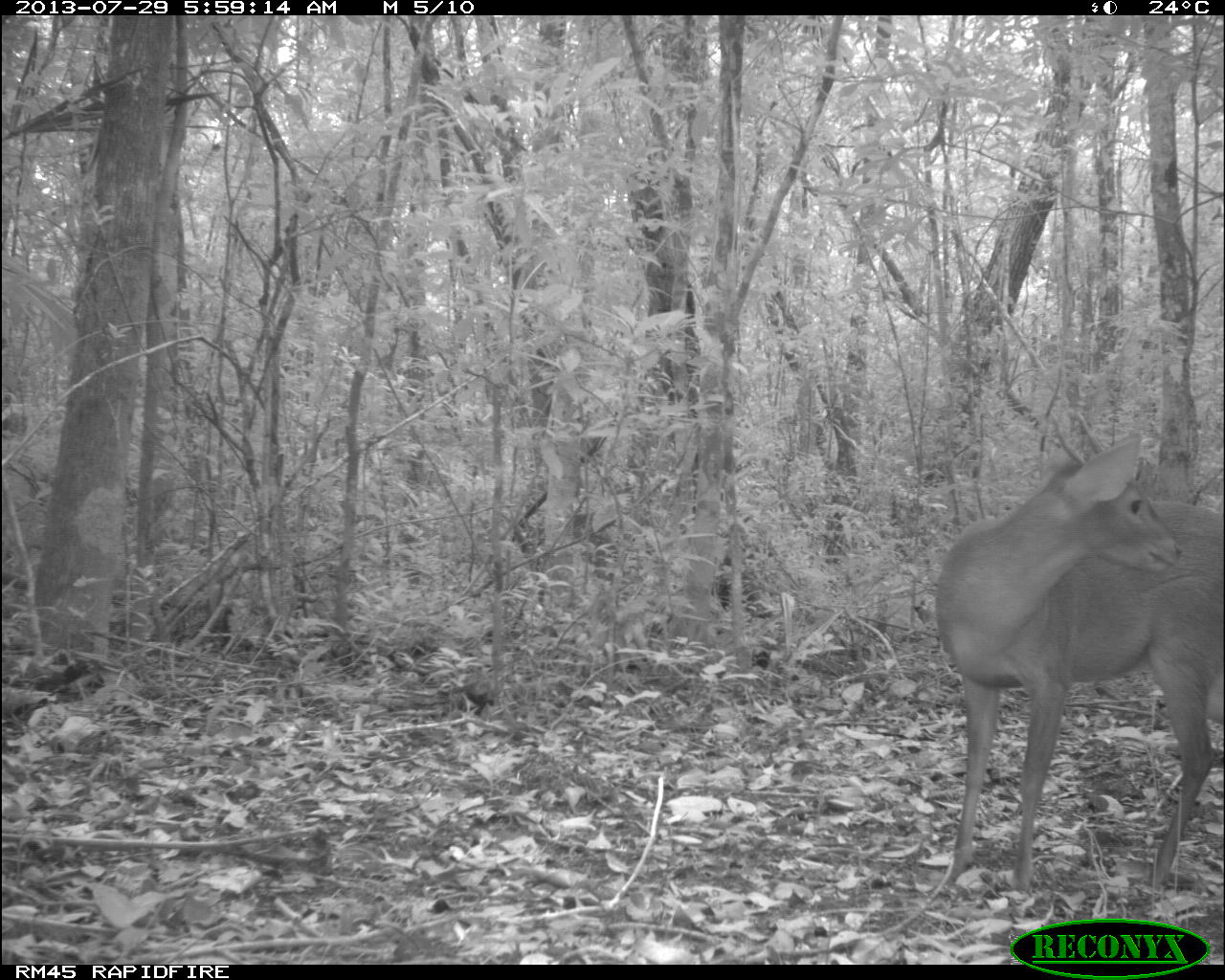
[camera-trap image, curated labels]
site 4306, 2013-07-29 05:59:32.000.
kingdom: Animalia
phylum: Chordata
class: Mammalia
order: Artiodactyla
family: Cervidae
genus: Mazama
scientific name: Mazama temama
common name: central american red brocket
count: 1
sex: male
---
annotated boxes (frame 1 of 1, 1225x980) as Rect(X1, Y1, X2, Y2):
mazama temama: Rect(926, 423, 1225, 903)